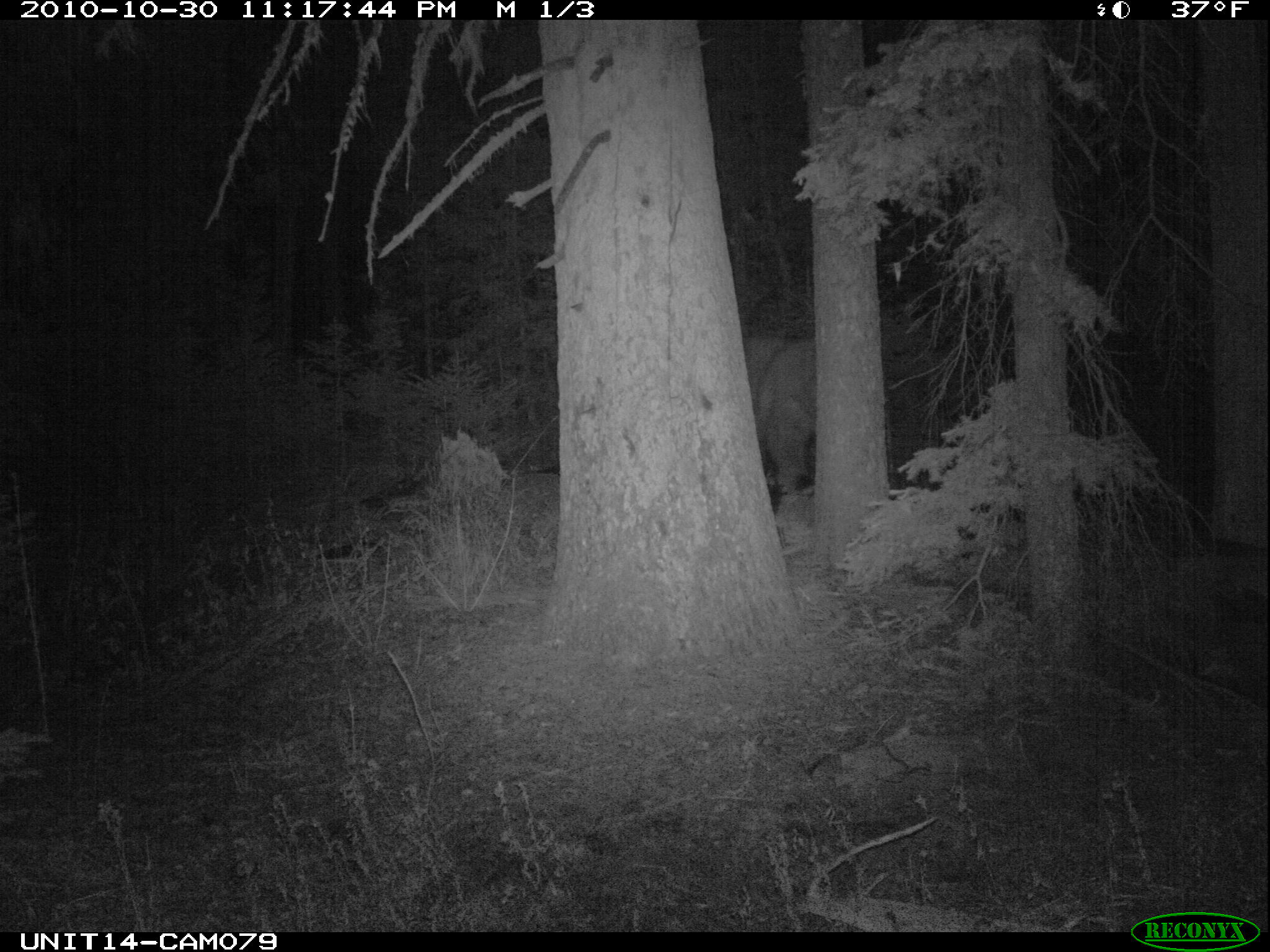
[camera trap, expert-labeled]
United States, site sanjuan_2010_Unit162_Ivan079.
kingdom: Animalia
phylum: Chordata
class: Mammalia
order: Carnivora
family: Ursidae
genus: Ursus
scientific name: Ursus americanus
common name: american black bear